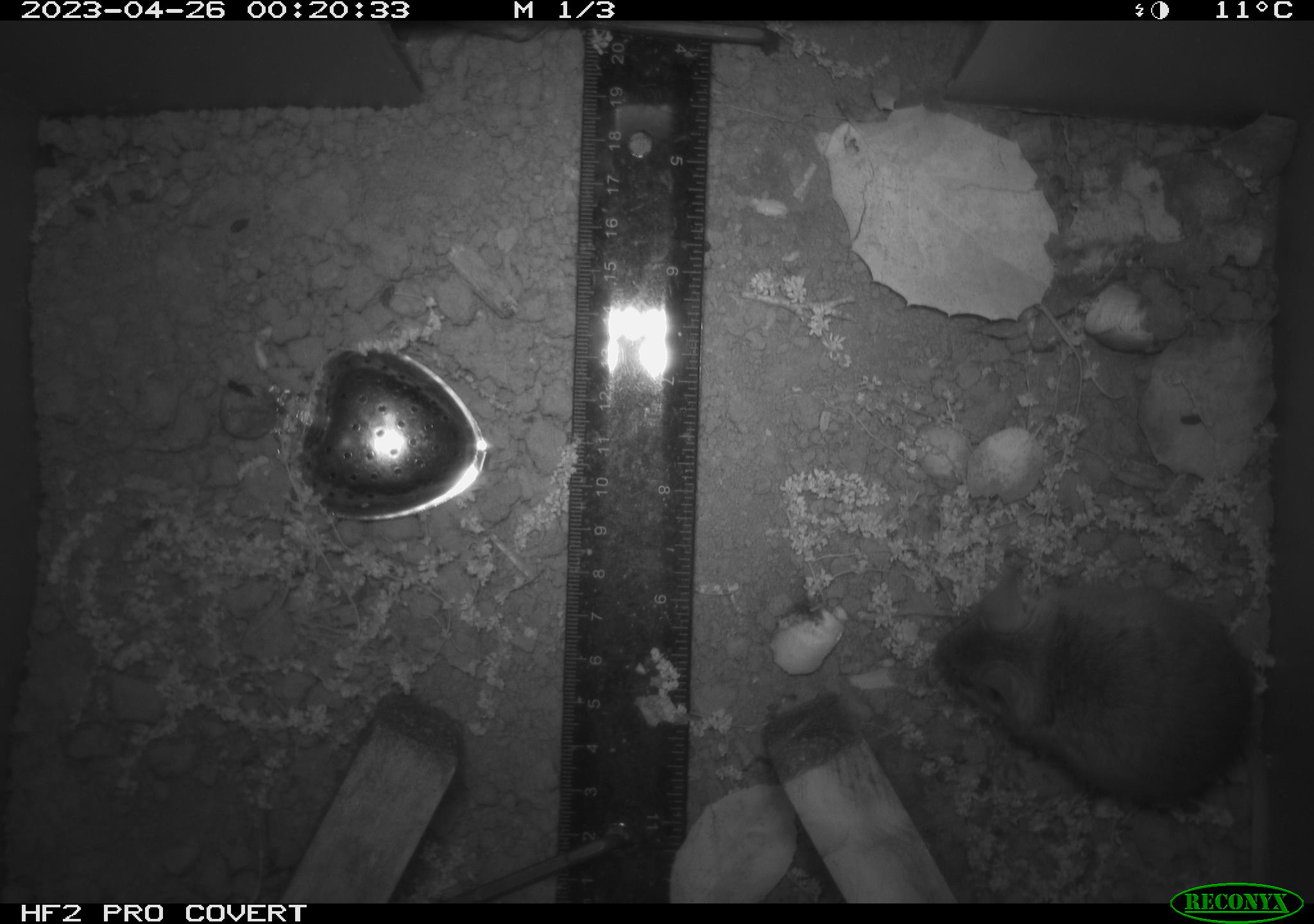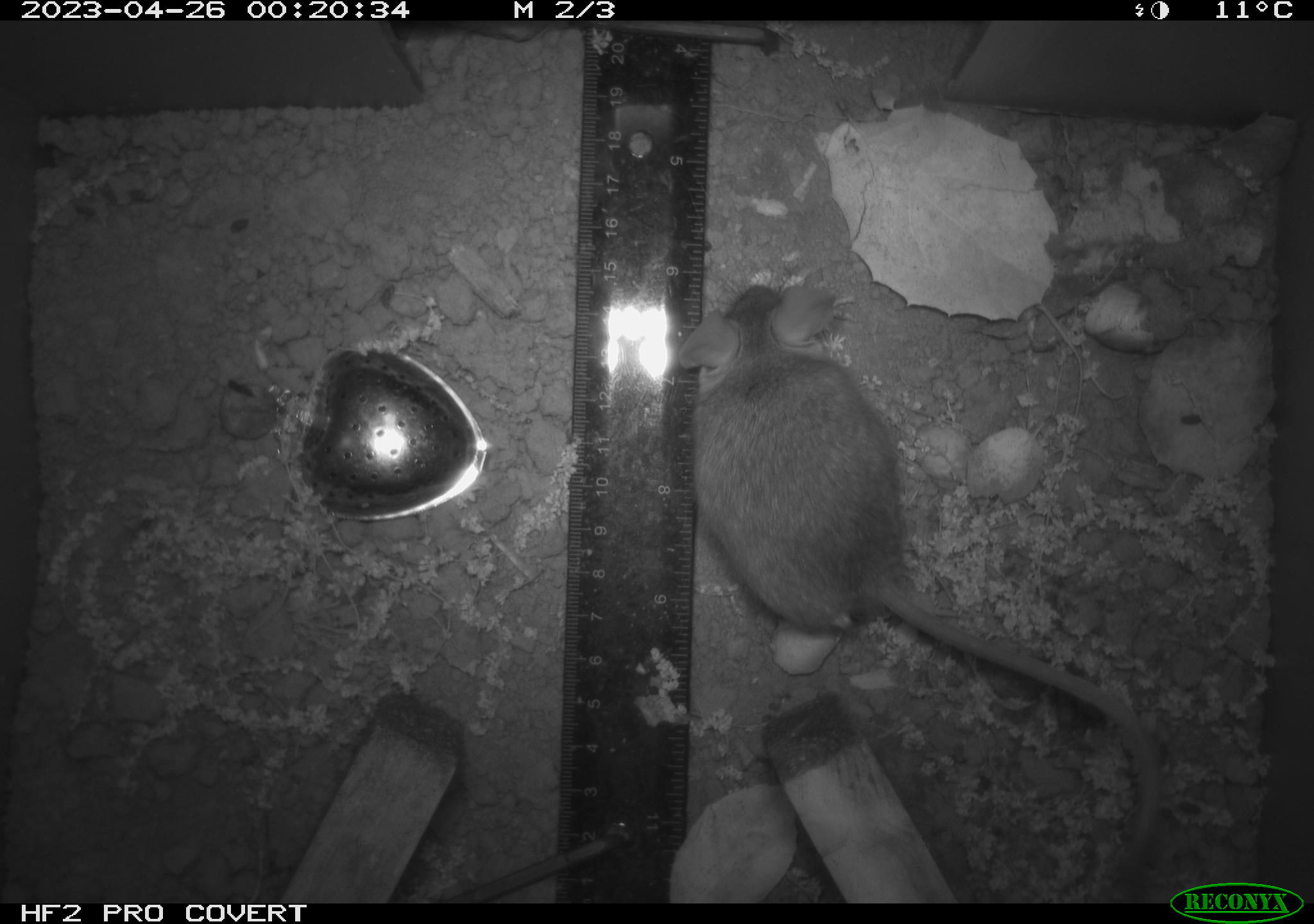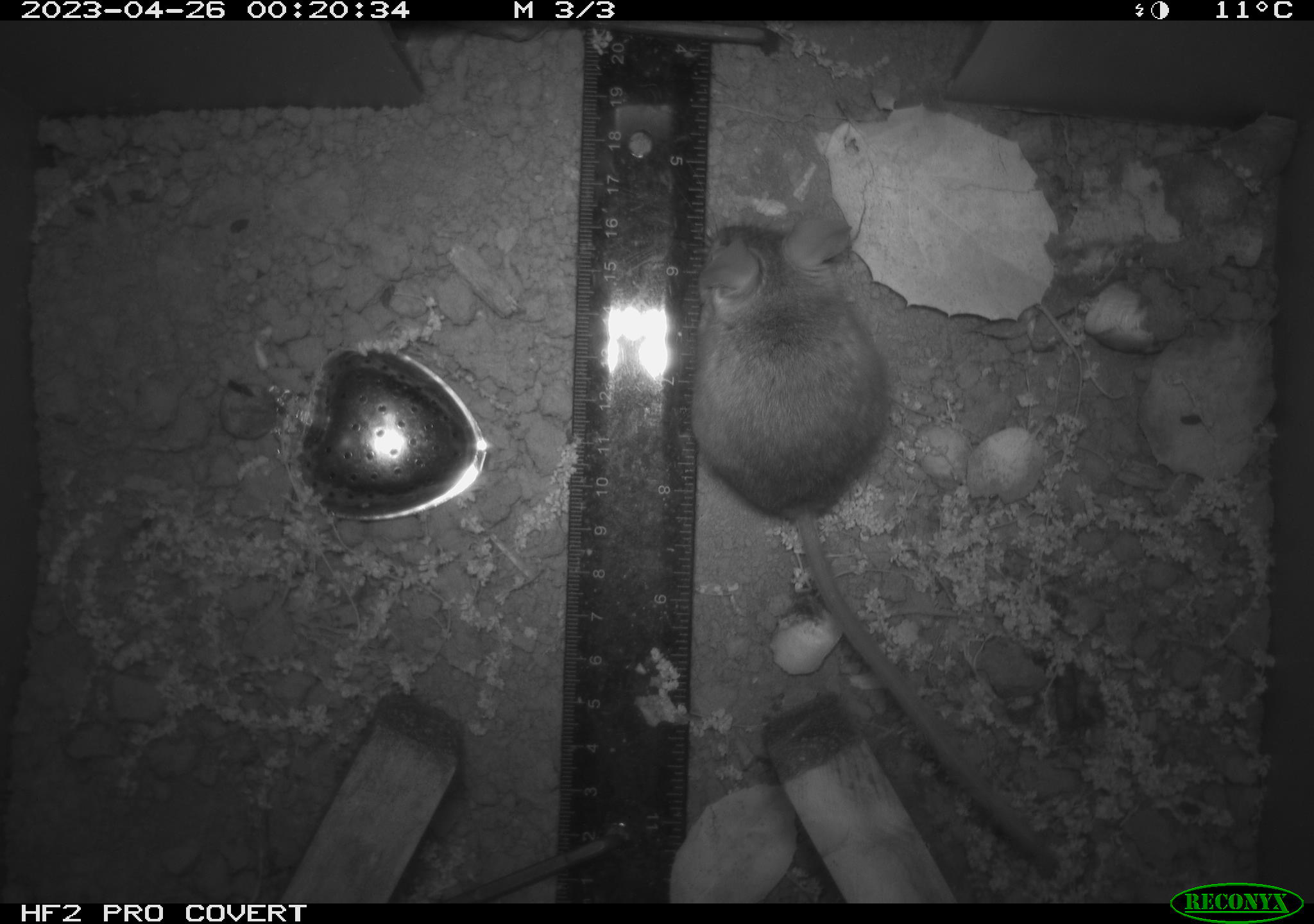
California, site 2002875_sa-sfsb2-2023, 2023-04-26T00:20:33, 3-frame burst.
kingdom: Animalia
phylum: Chordata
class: Mammalia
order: Rodentia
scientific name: Rodentia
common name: mouse species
Mouse species (Rodentia).